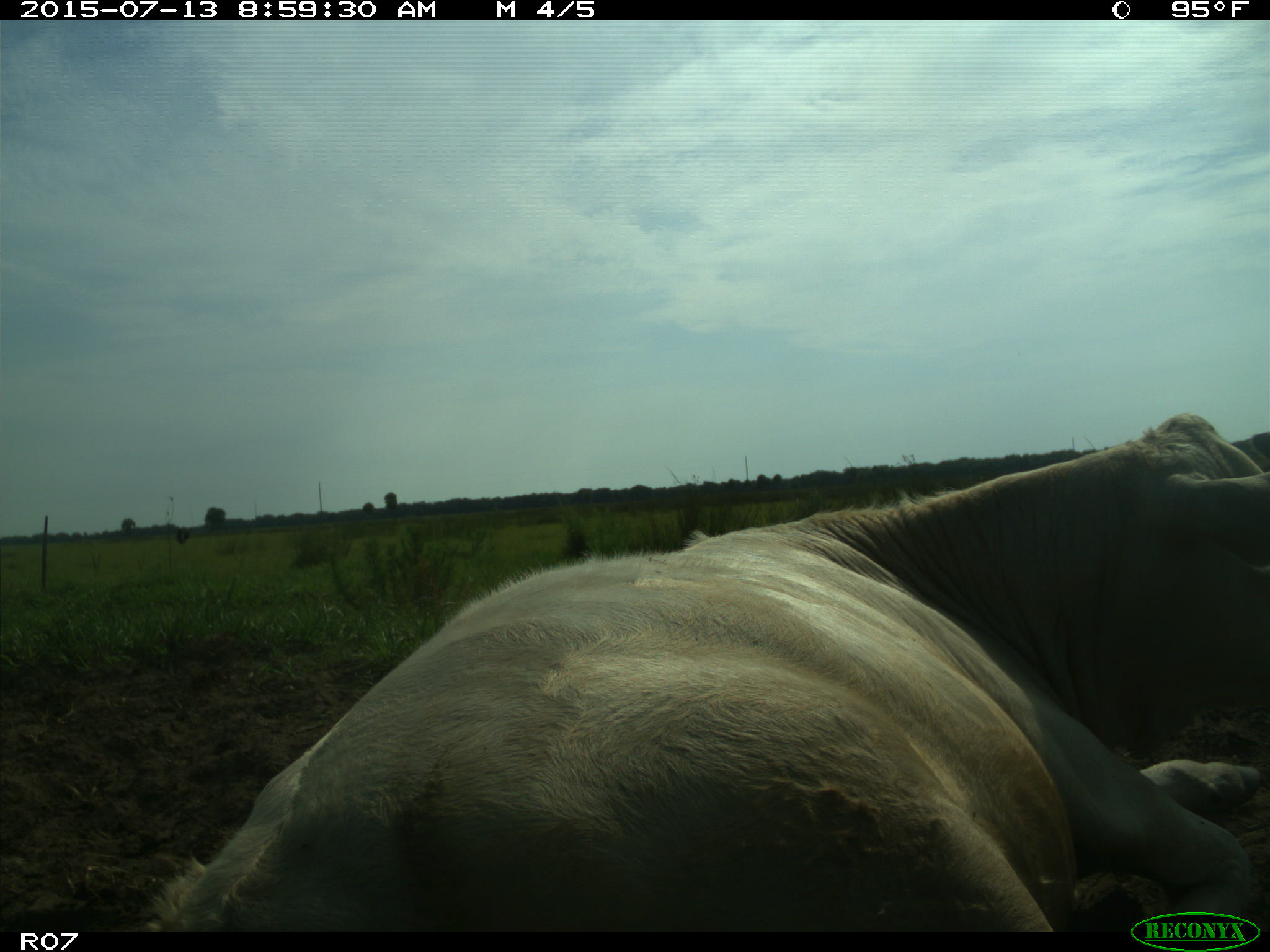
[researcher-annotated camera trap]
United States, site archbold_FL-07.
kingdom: Animalia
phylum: Chordata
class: Mammalia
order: Artiodactyla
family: Bovidae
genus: Bos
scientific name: Bos taurus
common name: domestic cow